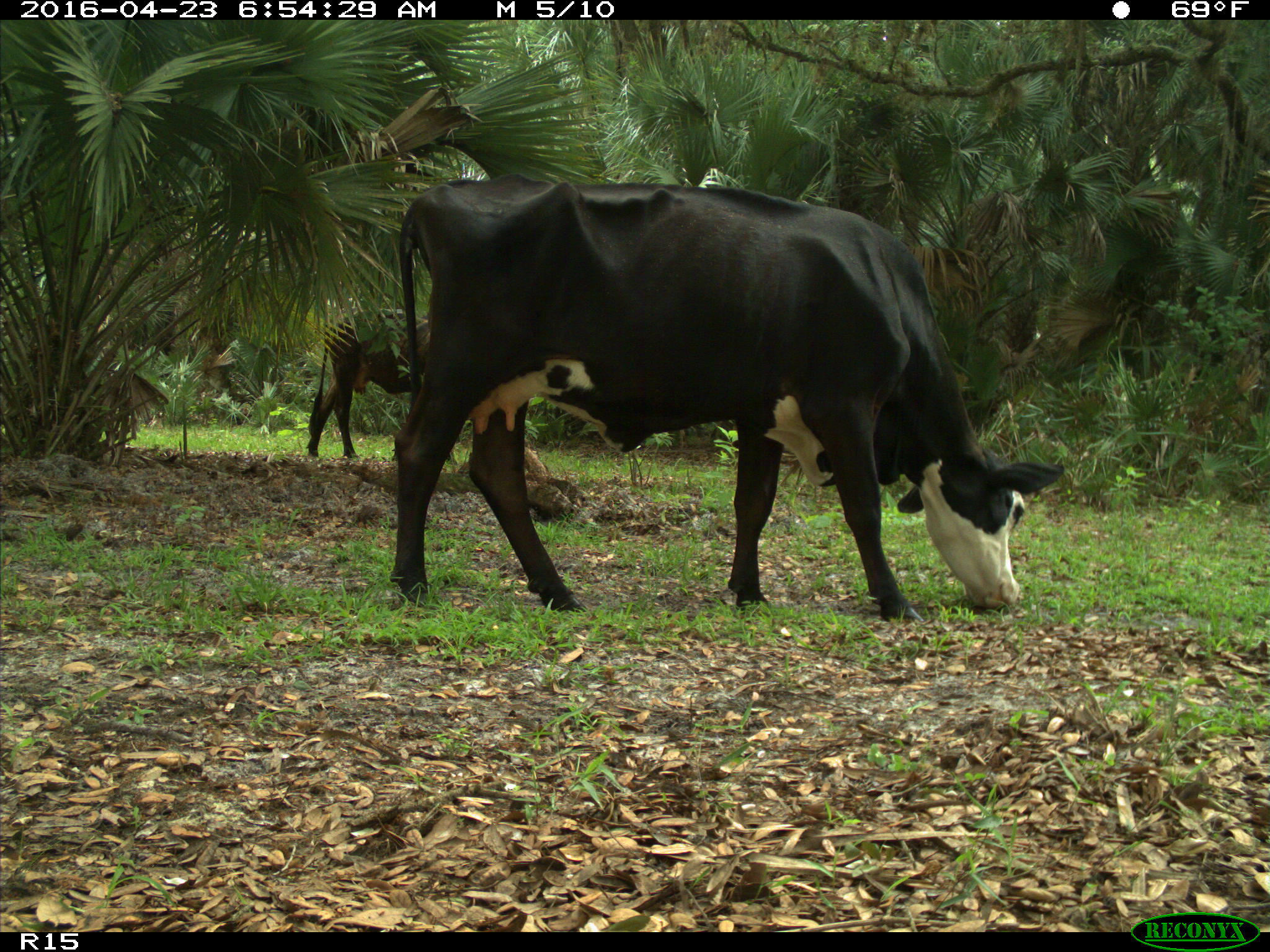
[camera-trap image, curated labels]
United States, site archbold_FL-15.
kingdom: Animalia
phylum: Chordata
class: Mammalia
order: Artiodactyla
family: Bovidae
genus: Bos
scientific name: Bos taurus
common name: domestic cow